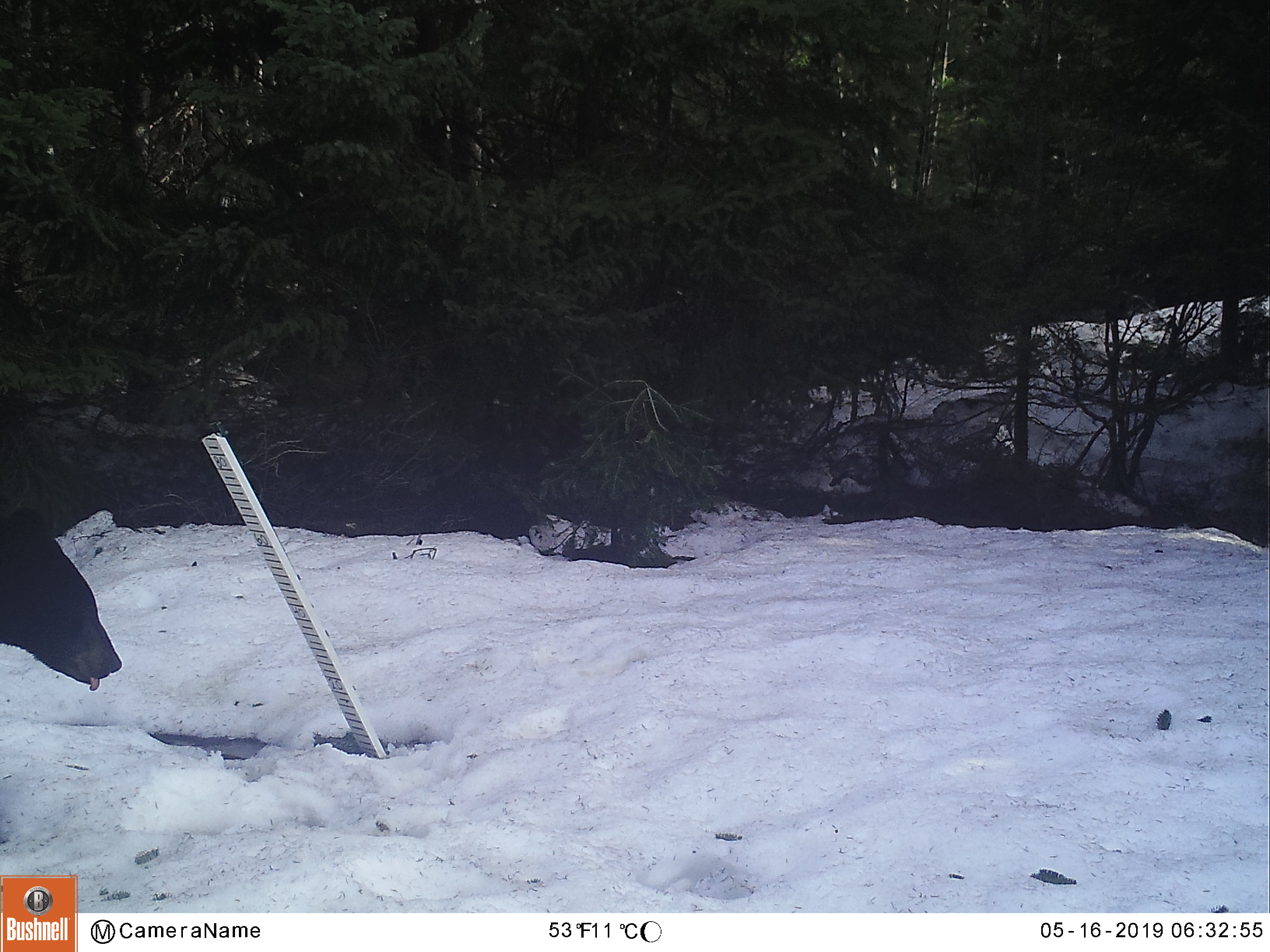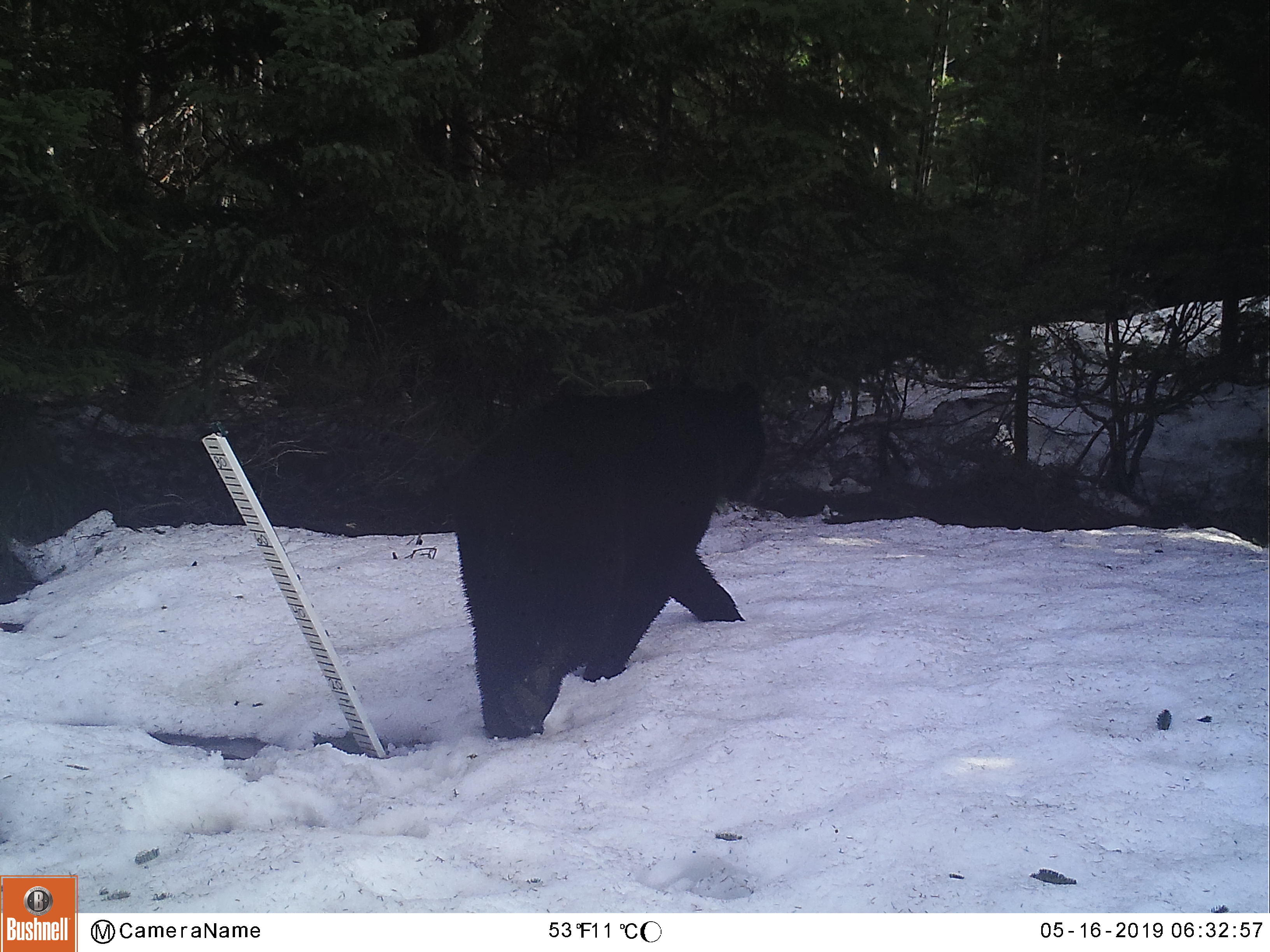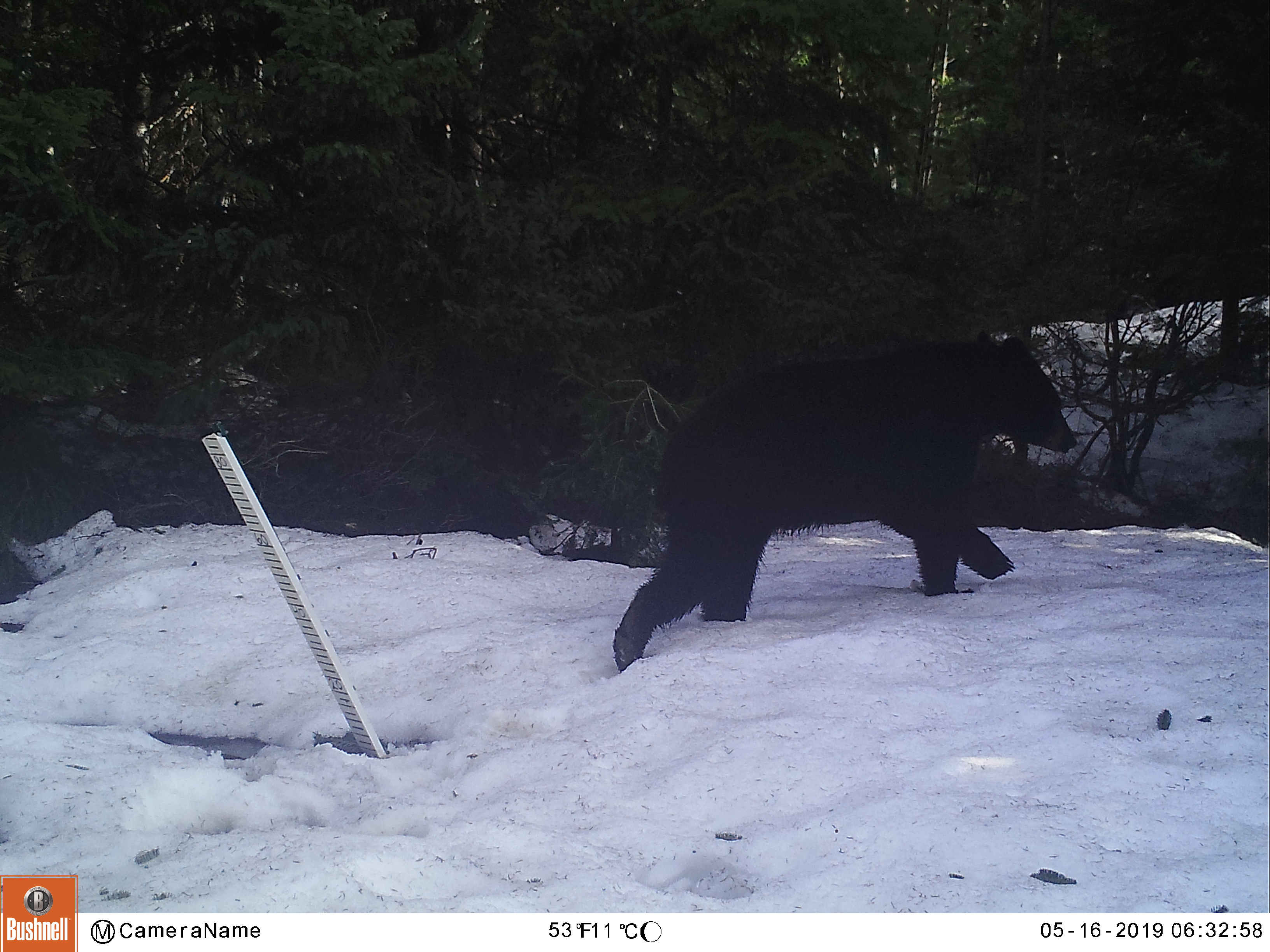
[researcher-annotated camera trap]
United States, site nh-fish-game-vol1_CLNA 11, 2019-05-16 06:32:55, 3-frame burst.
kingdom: Animalia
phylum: Chordata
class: Mammalia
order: Carnivora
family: Ursidae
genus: Ursus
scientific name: Ursus americanus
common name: black bear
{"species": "black bear (Ursus americanus)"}